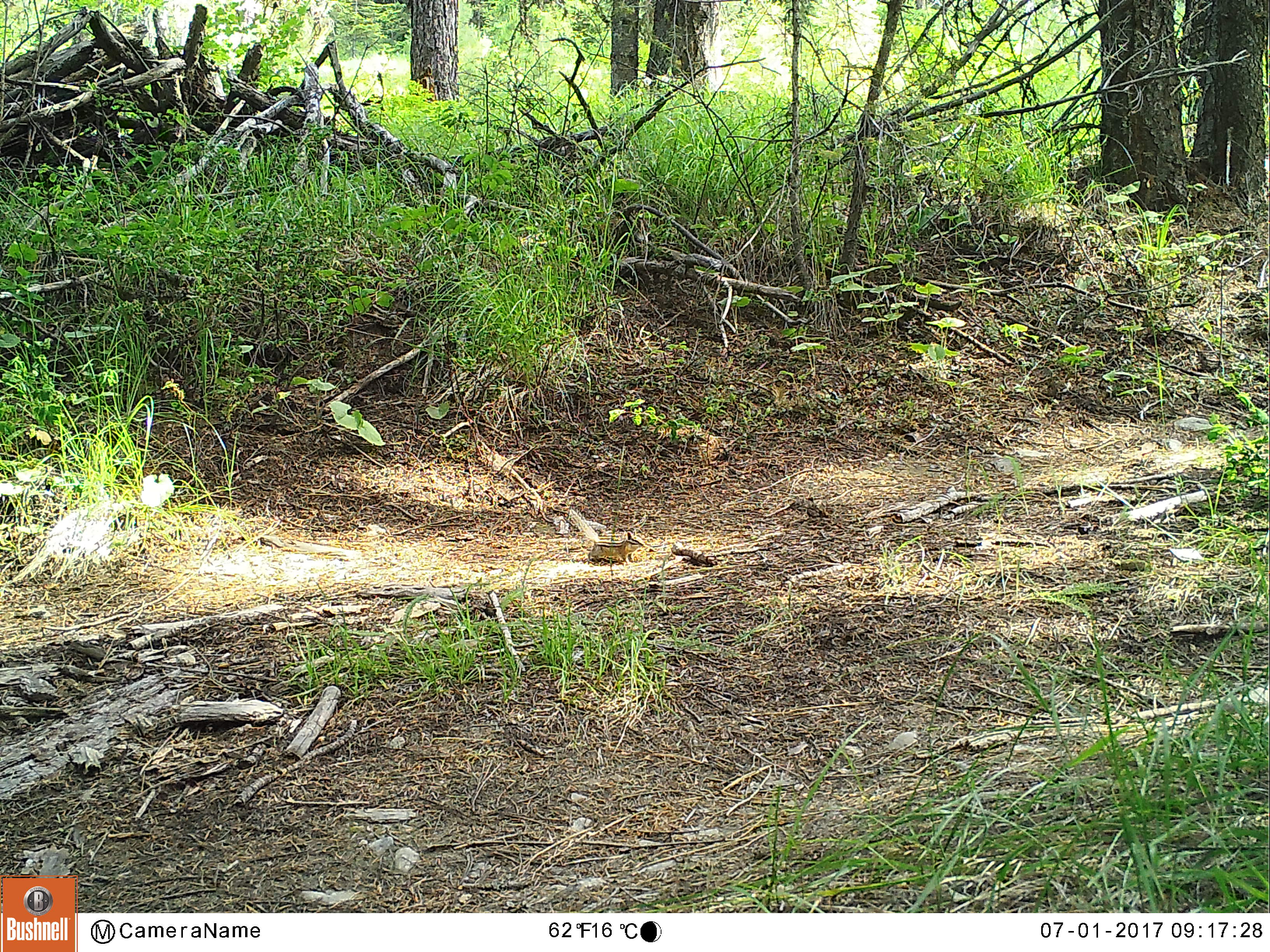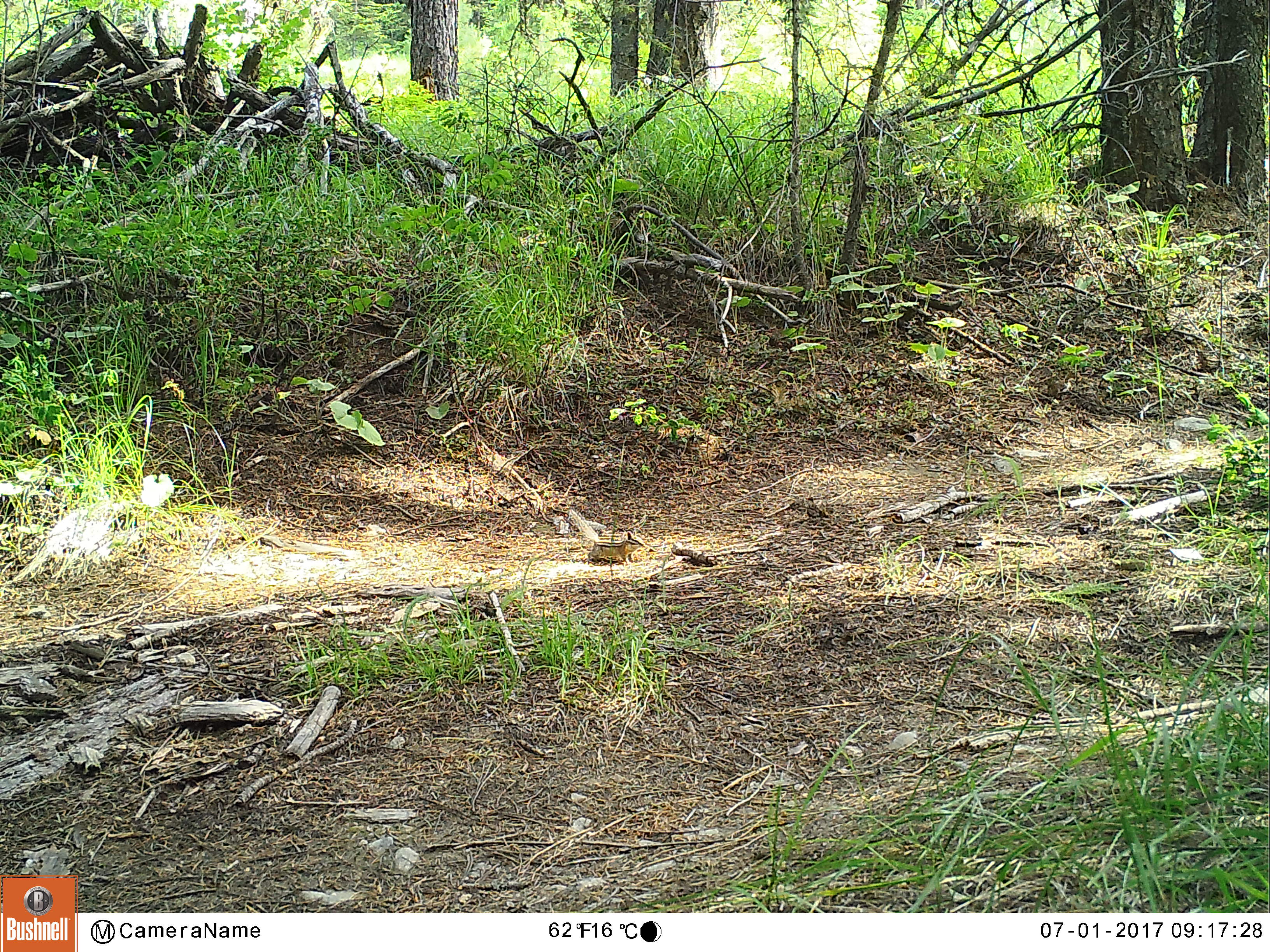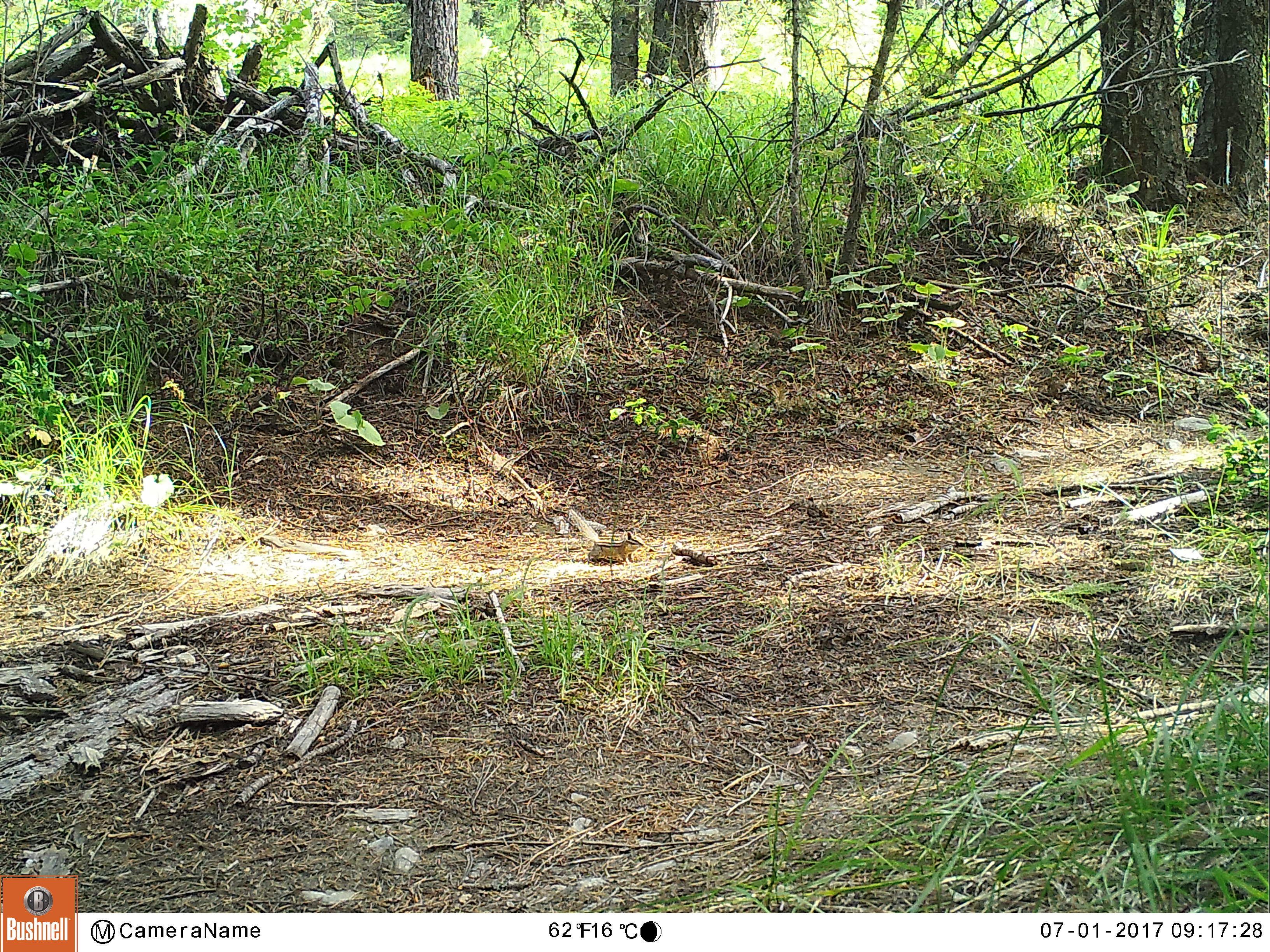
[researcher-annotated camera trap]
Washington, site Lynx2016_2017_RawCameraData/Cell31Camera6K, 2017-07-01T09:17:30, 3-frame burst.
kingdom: Animalia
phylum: Chordata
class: Mammalia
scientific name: Mammalia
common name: small mammal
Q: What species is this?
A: Small mammal (Mammalia).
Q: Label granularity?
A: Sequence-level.